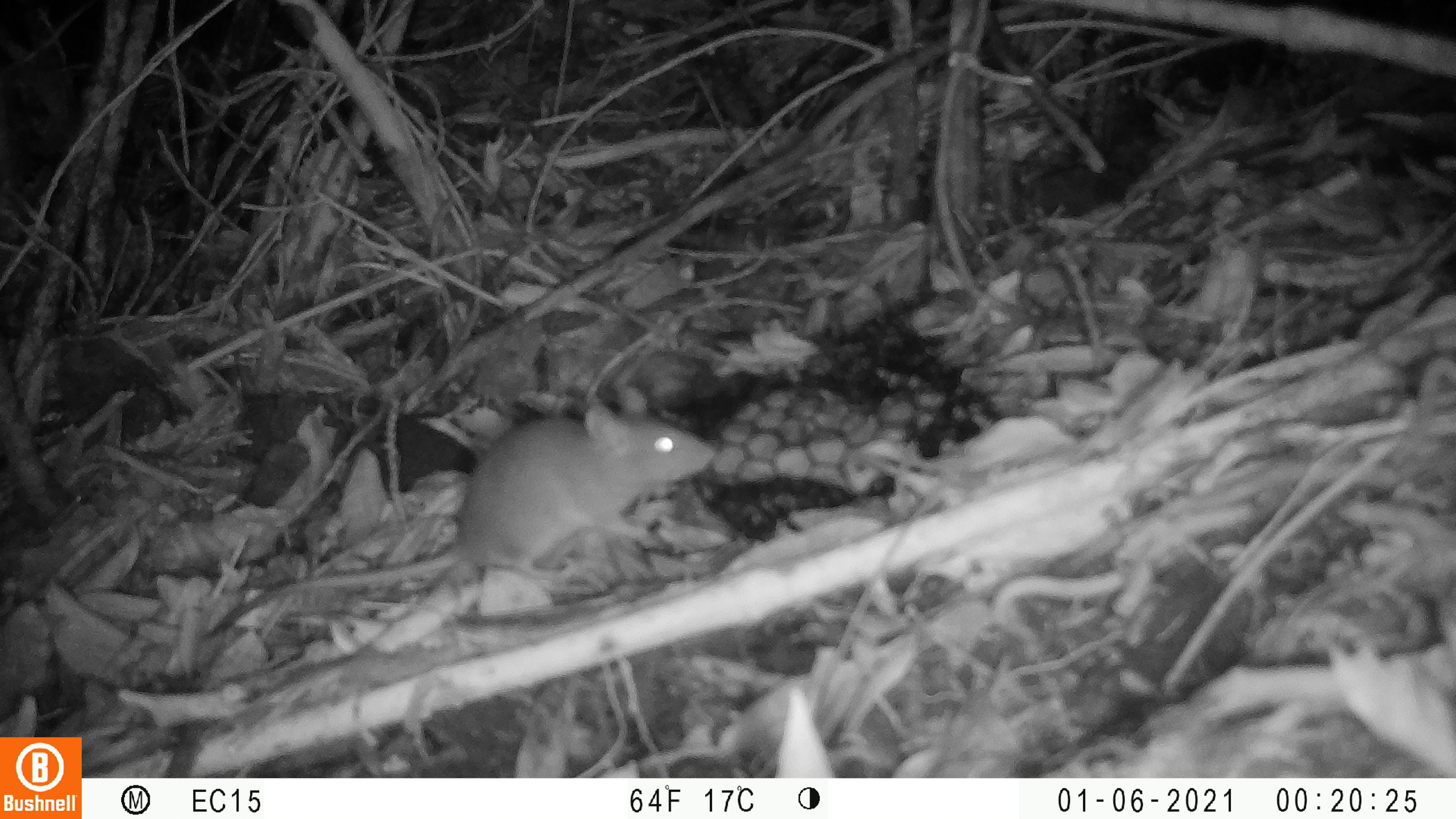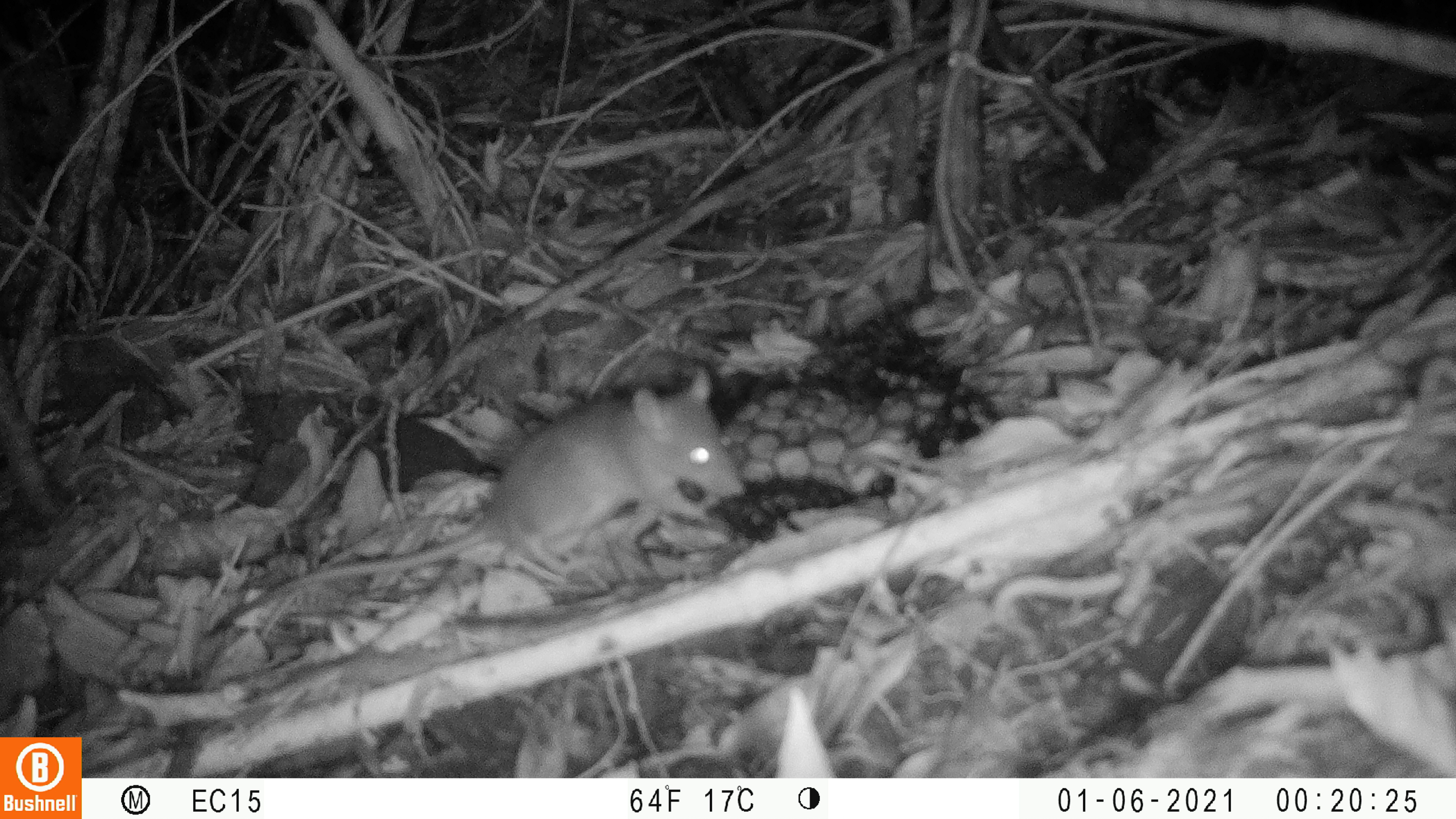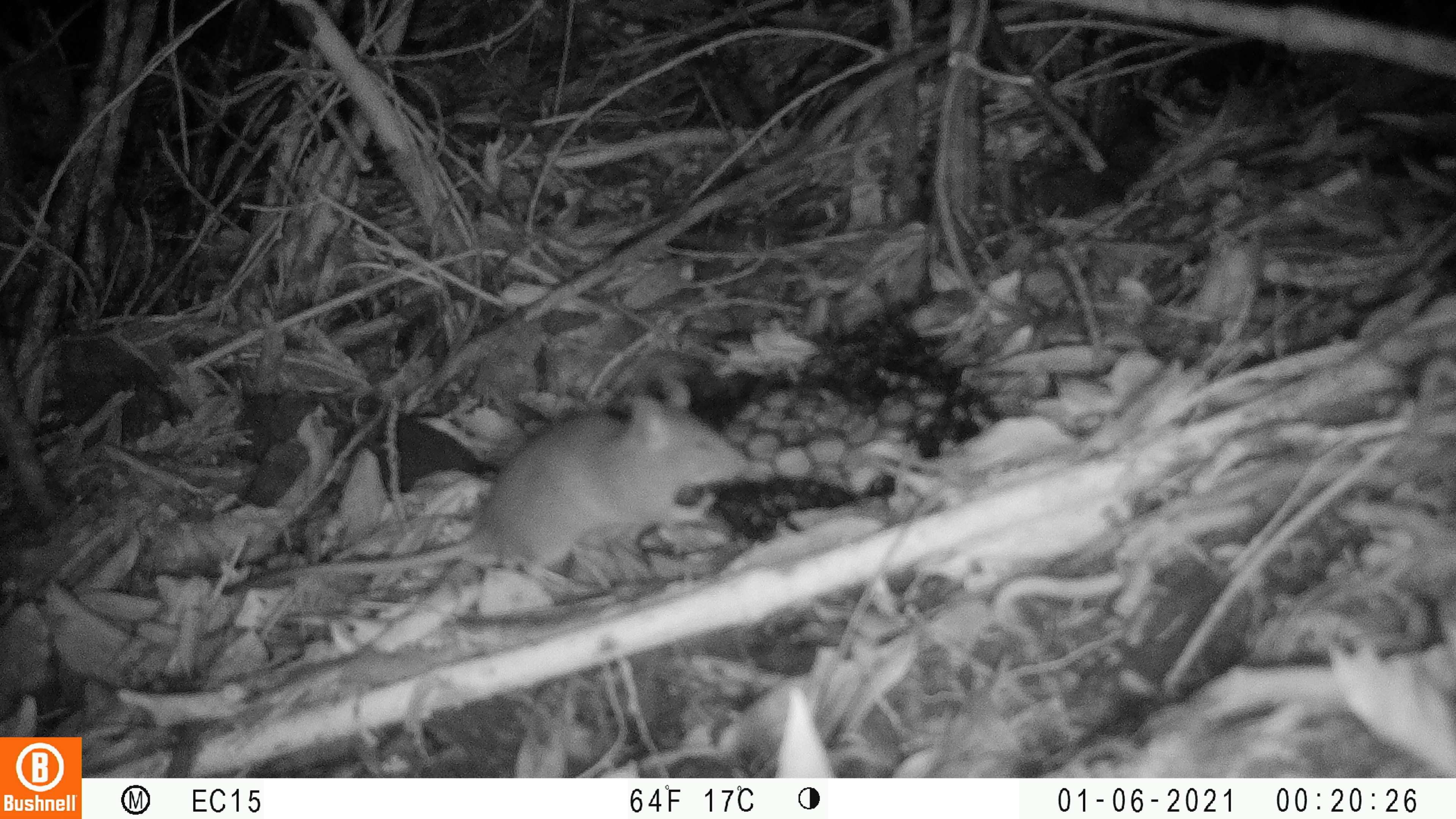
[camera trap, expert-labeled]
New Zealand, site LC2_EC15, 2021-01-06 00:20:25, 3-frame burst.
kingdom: Animalia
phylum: Chordata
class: Mammalia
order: Rodentia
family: Muridae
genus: Rattus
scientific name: Rattus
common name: rat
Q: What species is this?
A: Rat (Rattus).